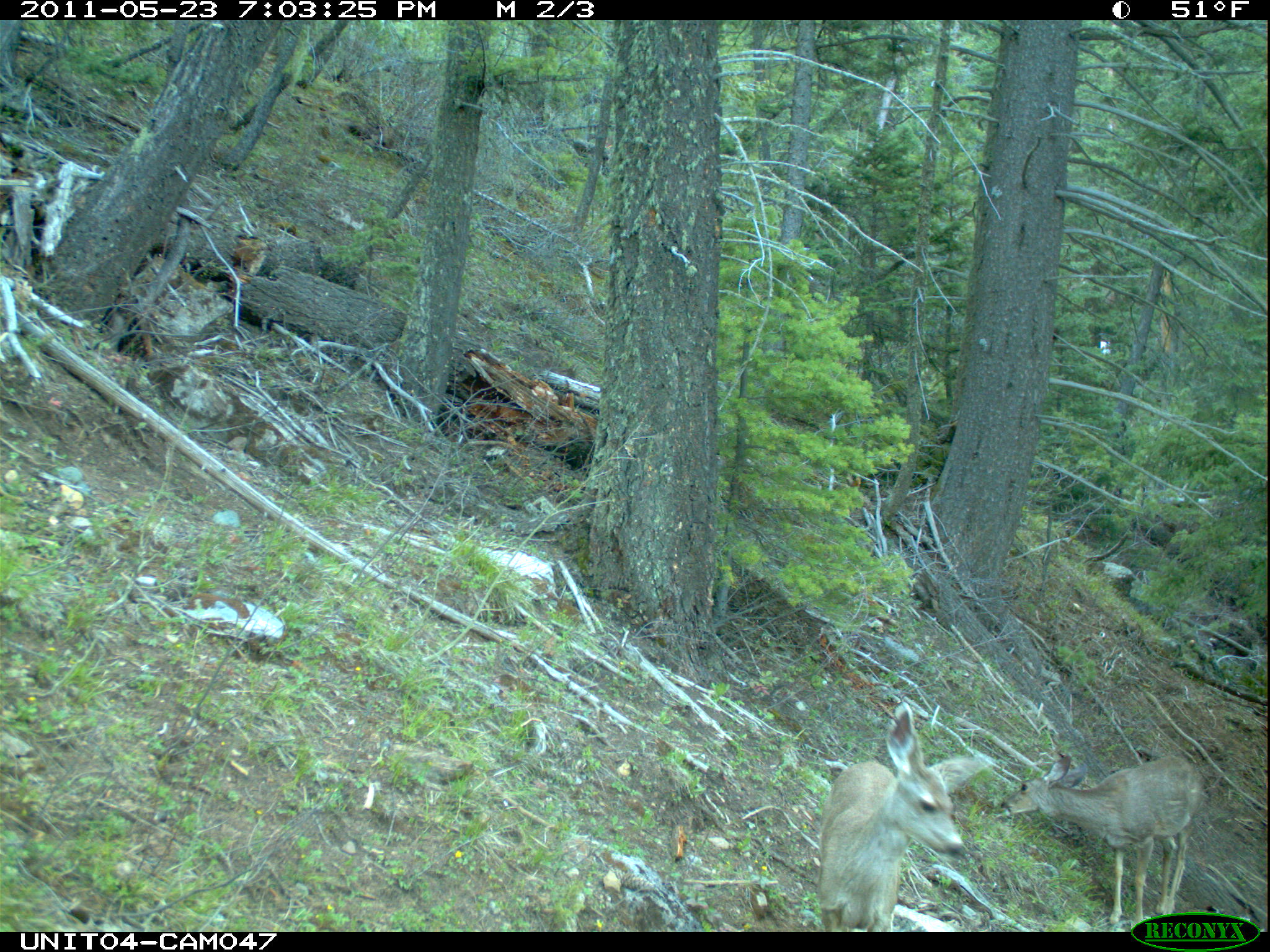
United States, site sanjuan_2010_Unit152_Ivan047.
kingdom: Animalia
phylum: Chordata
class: Mammalia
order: Artiodactyla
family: Cervidae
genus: Odocoileus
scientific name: Odocoileus hemionus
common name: mule deer